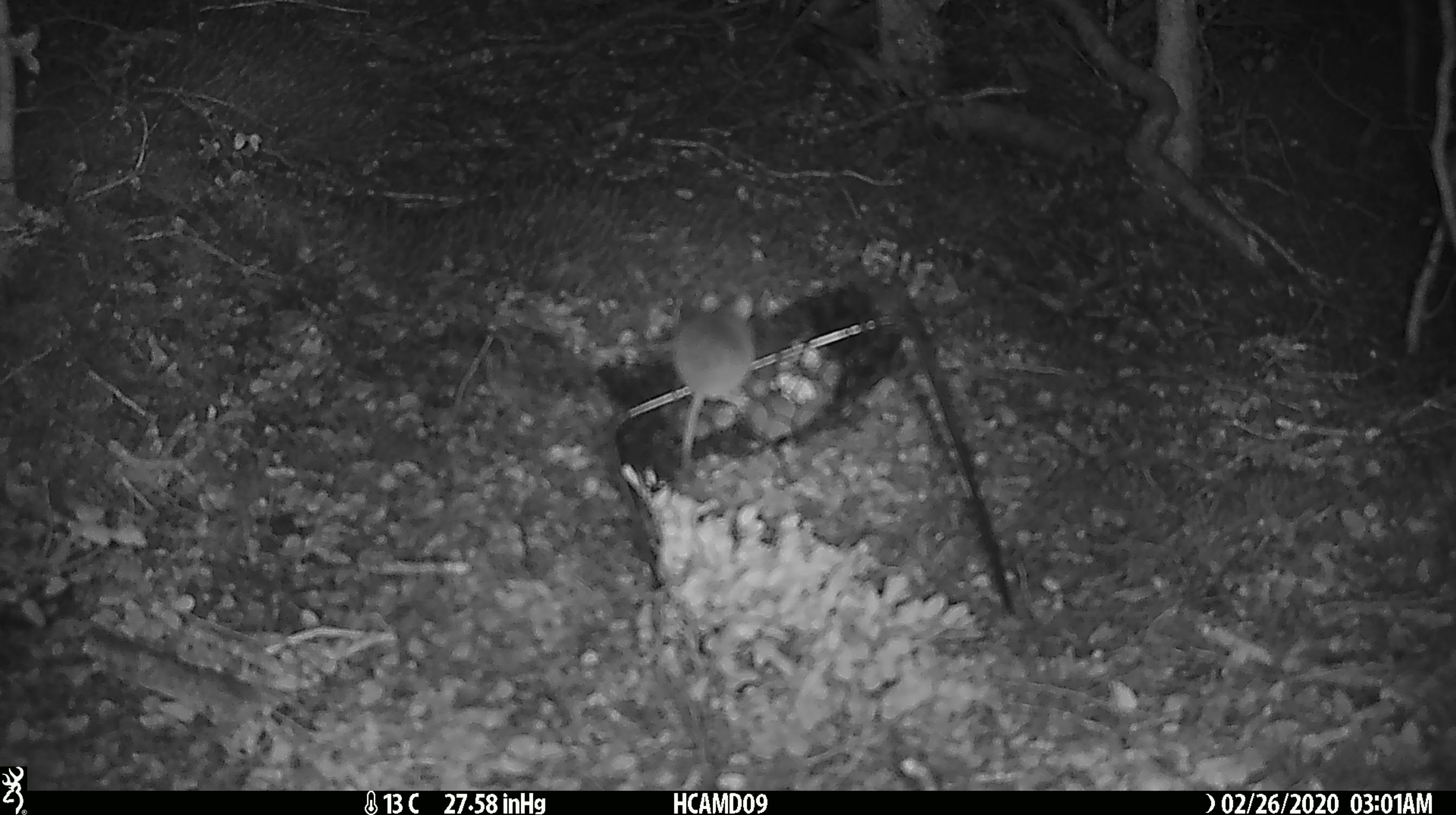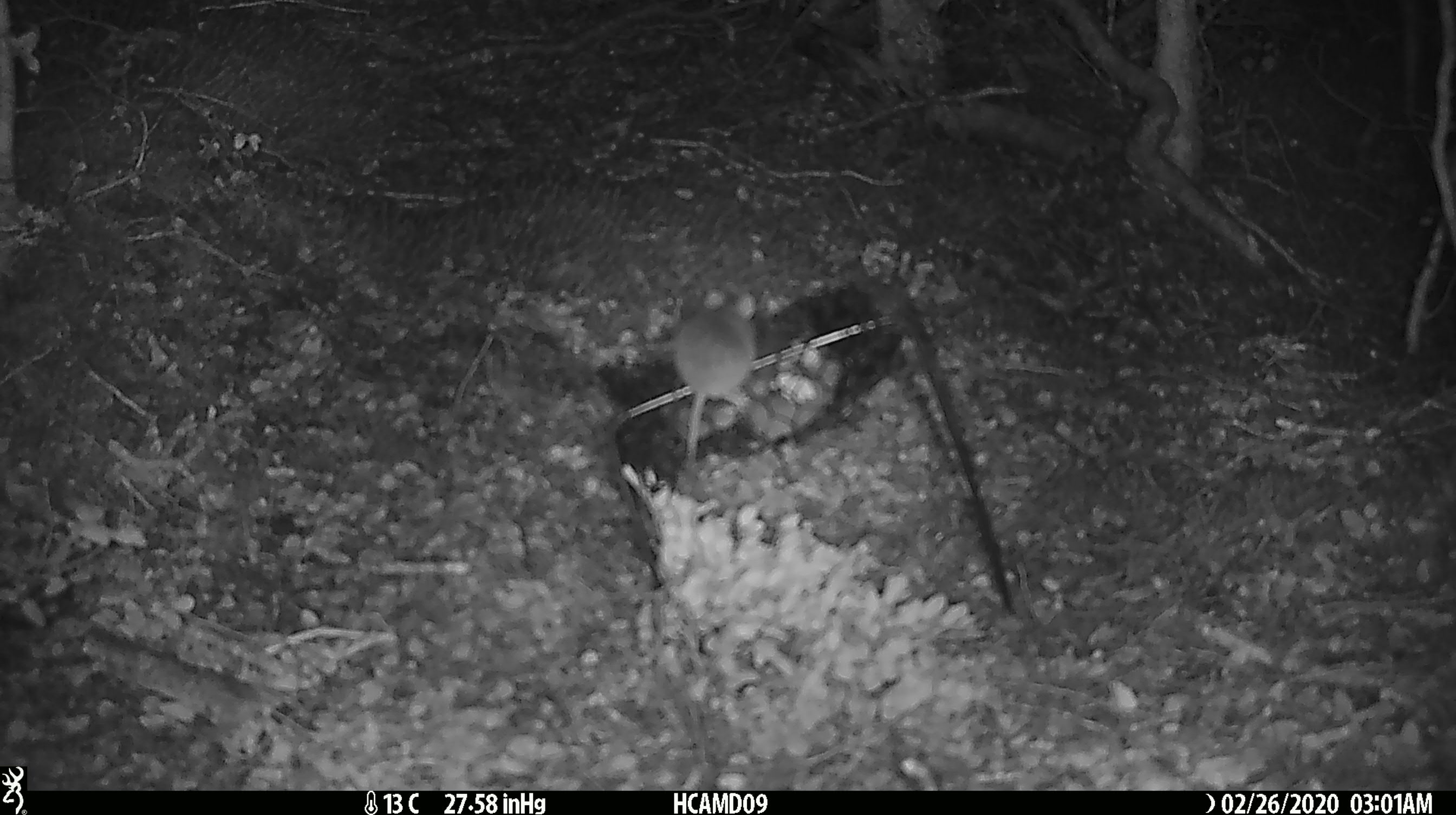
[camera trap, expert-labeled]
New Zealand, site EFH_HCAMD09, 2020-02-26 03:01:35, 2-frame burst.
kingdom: Animalia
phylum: Chordata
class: Mammalia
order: Rodentia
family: Muridae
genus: Mus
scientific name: Mus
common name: mouse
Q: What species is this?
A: Mouse (Mus).